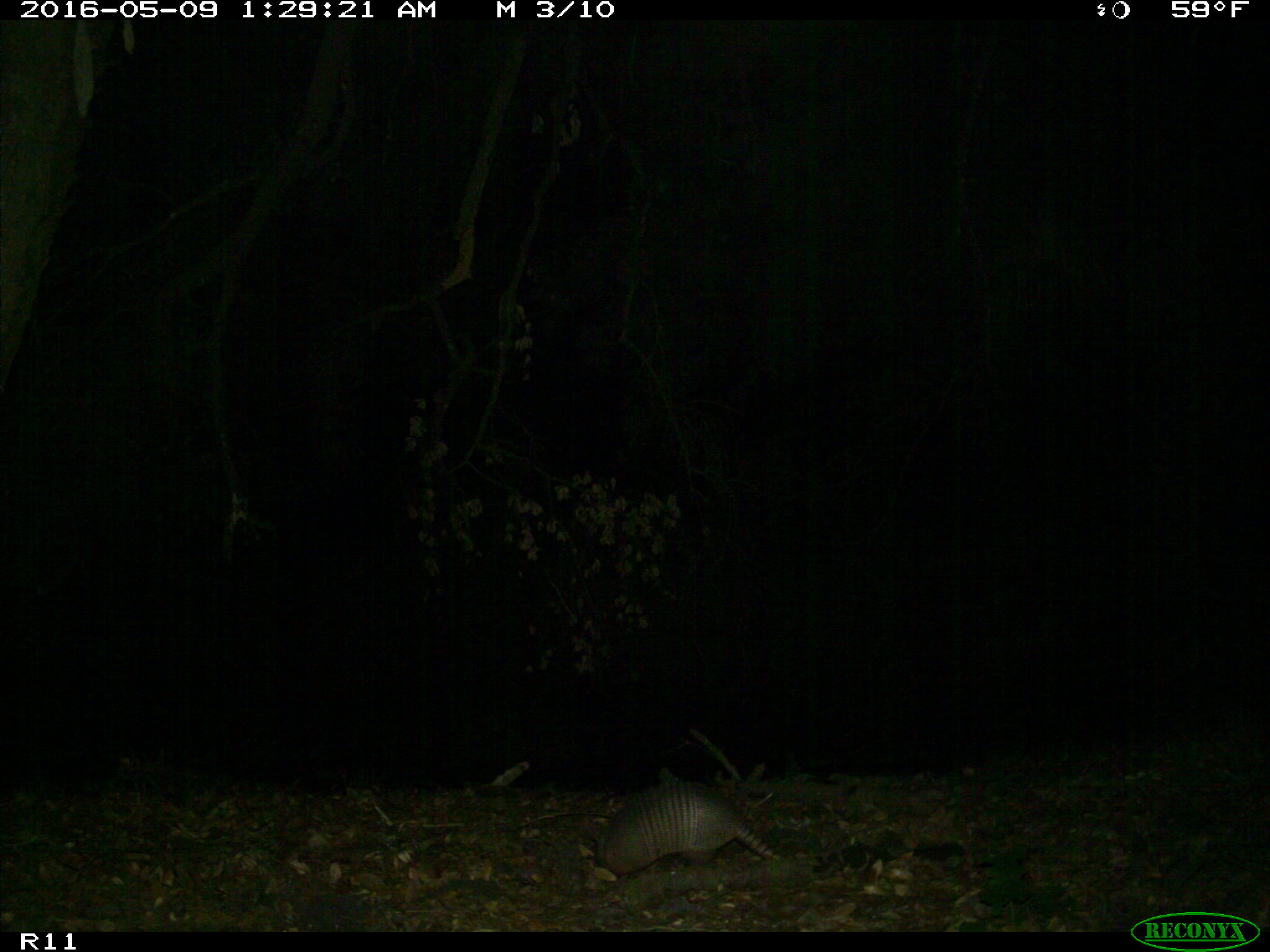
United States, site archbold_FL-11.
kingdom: Animalia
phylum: Chordata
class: Mammalia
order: Cingulata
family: Dasypodidae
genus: Dasypus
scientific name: Dasypus novemcinctus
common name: nine-banded armadillo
Dasypus novemcinctus (nine-banded armadillo).